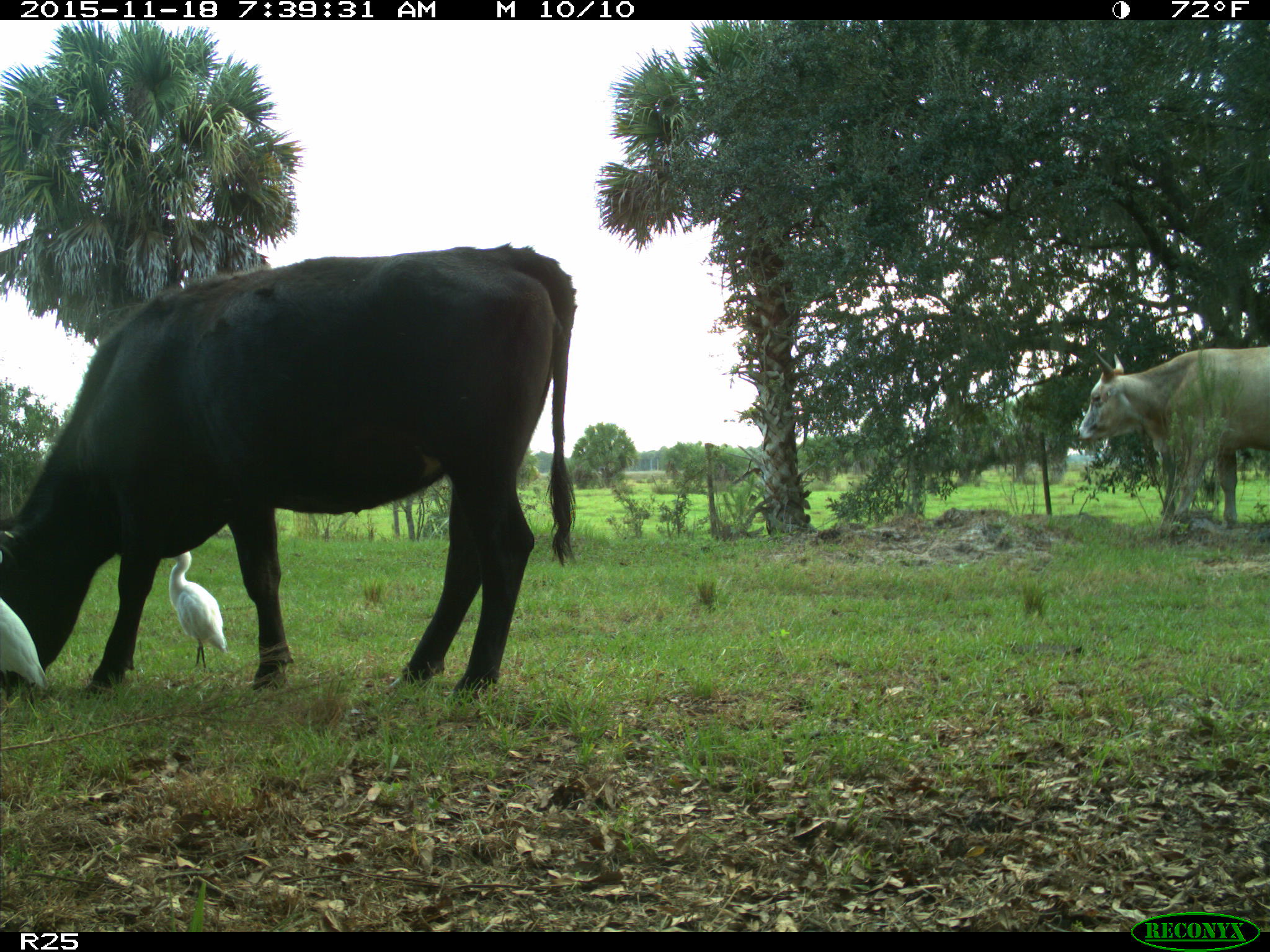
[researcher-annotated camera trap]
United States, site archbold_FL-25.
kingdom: Animalia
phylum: Chordata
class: Mammalia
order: Artiodactyla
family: Bovidae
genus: Bos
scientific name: Bos taurus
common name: domestic cow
Bos taurus (domestic cow).